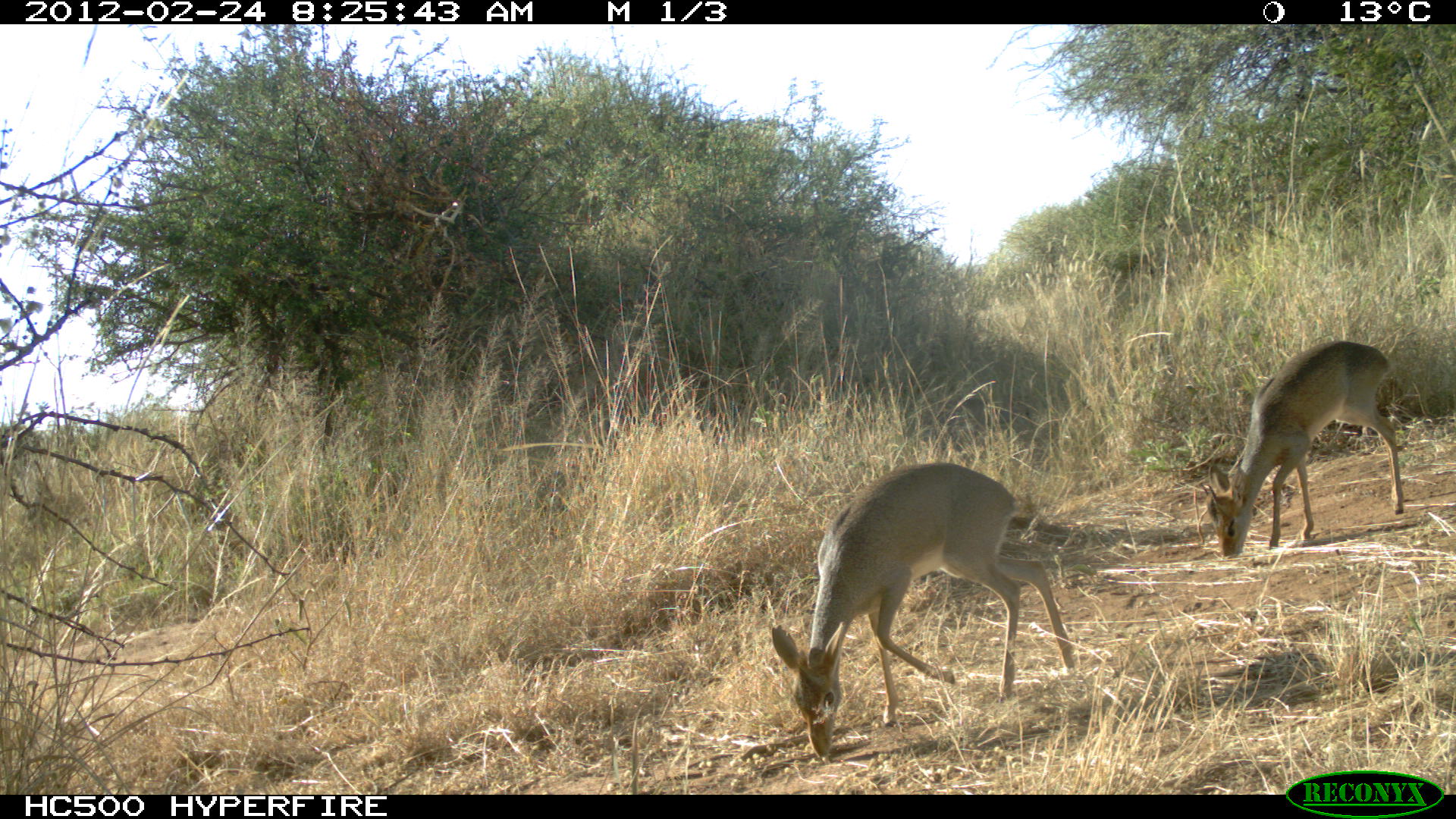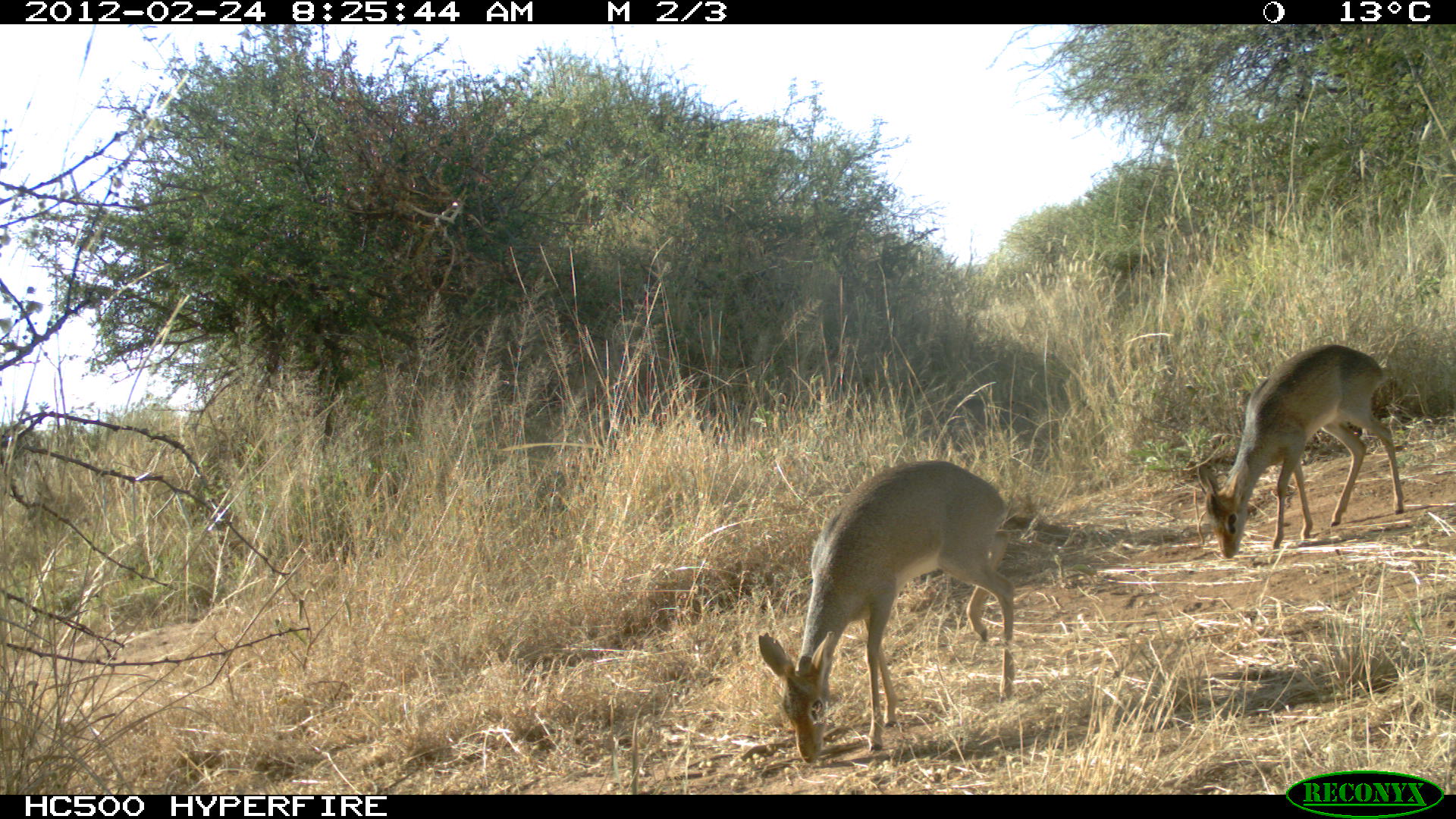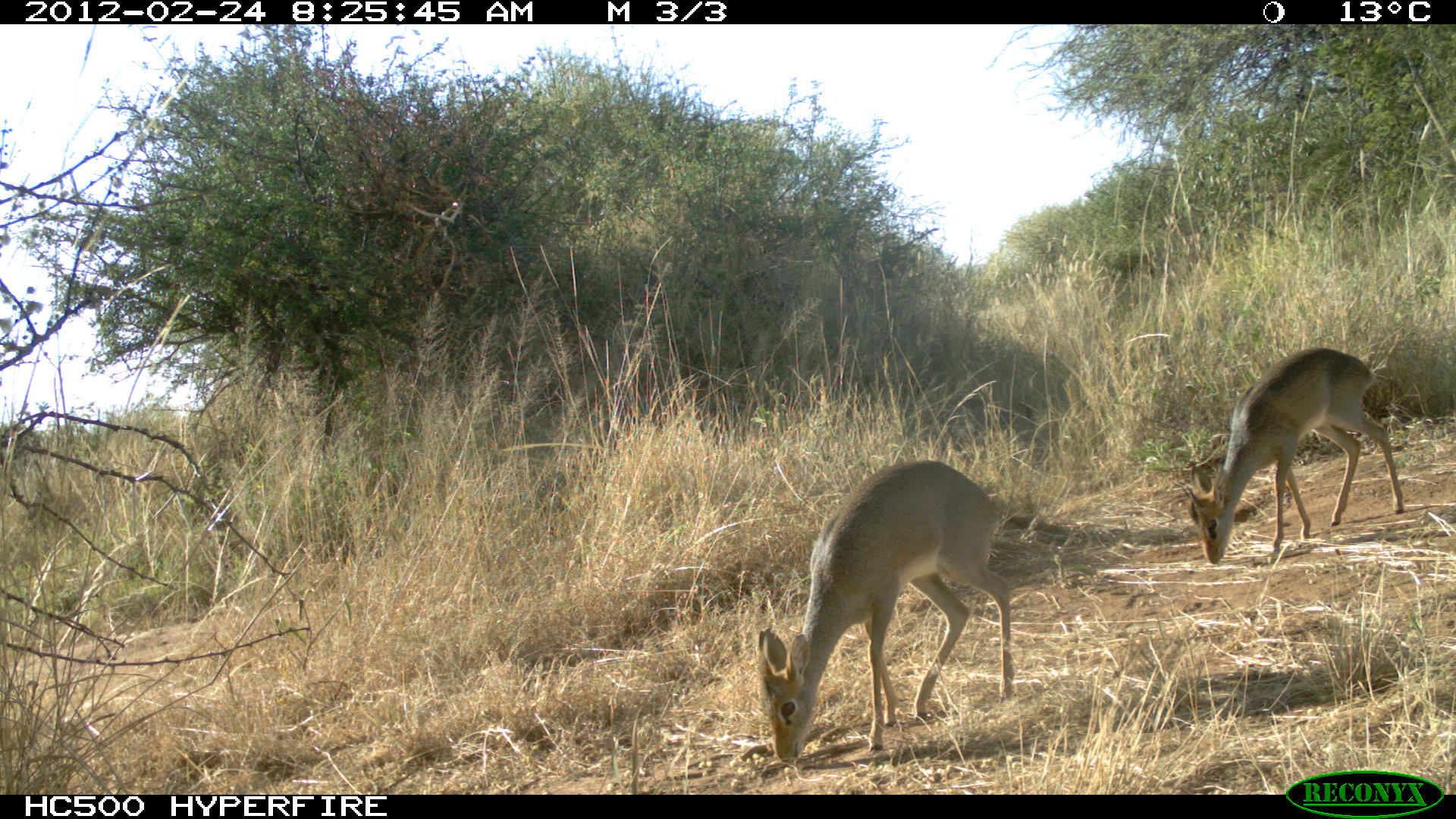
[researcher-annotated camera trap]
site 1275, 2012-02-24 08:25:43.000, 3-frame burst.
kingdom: Animalia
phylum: Chordata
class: Mammalia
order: Artiodactyla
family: Bovidae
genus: Madoqua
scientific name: Madoqua guentheri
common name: günther's dik-dik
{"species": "Madoqua guentheri (günther's dik-dik)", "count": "2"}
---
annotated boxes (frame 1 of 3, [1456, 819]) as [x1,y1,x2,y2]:
madoqua guentheri: [769,459,1075,759]; [1198,339,1404,558]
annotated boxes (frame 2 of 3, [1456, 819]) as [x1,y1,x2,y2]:
madoqua guentheri: [757,457,1017,762]; [1195,342,1405,559]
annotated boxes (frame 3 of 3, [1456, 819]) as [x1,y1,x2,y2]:
madoqua guentheri: [755,458,1015,764]; [1169,346,1404,563]